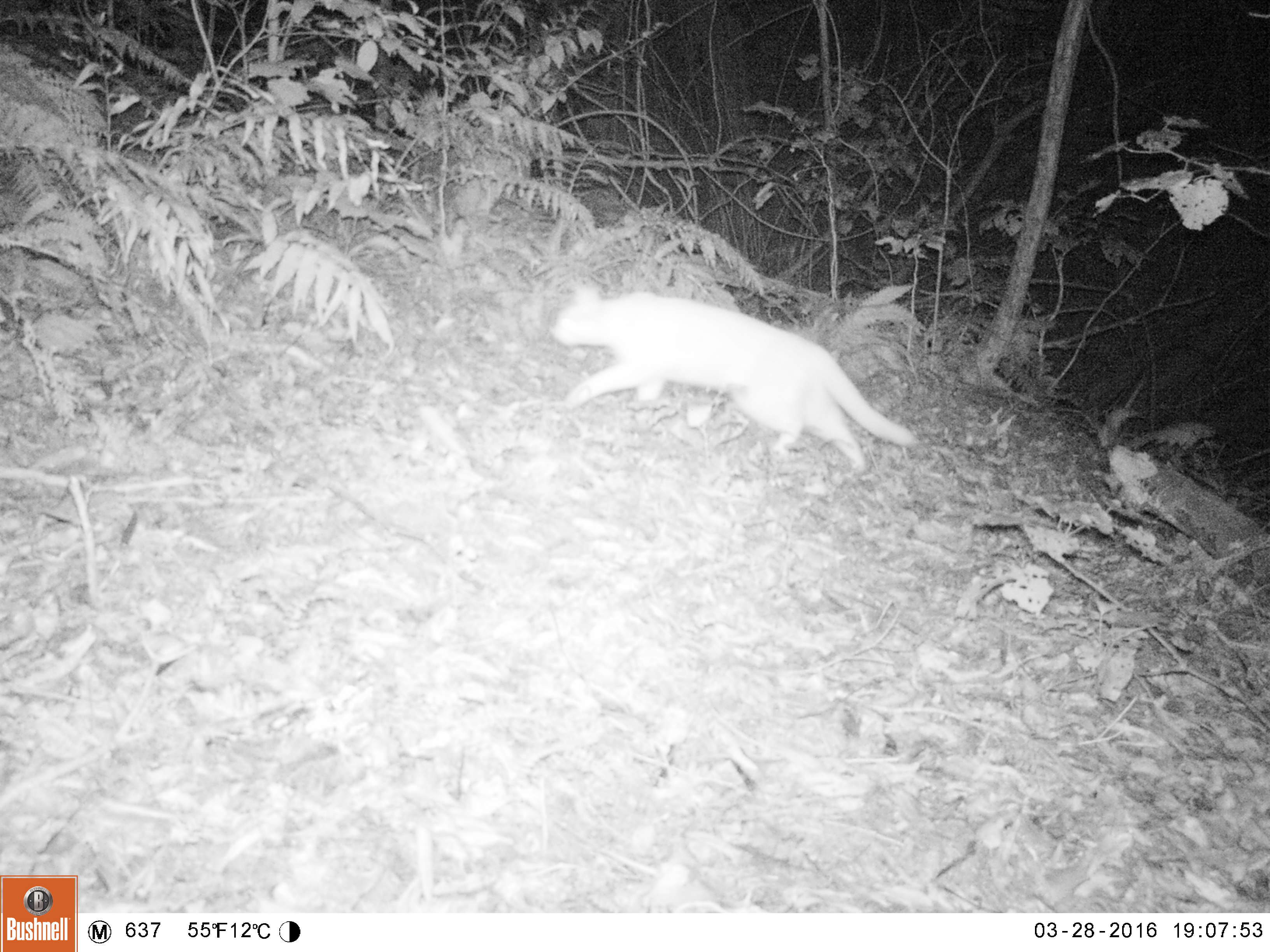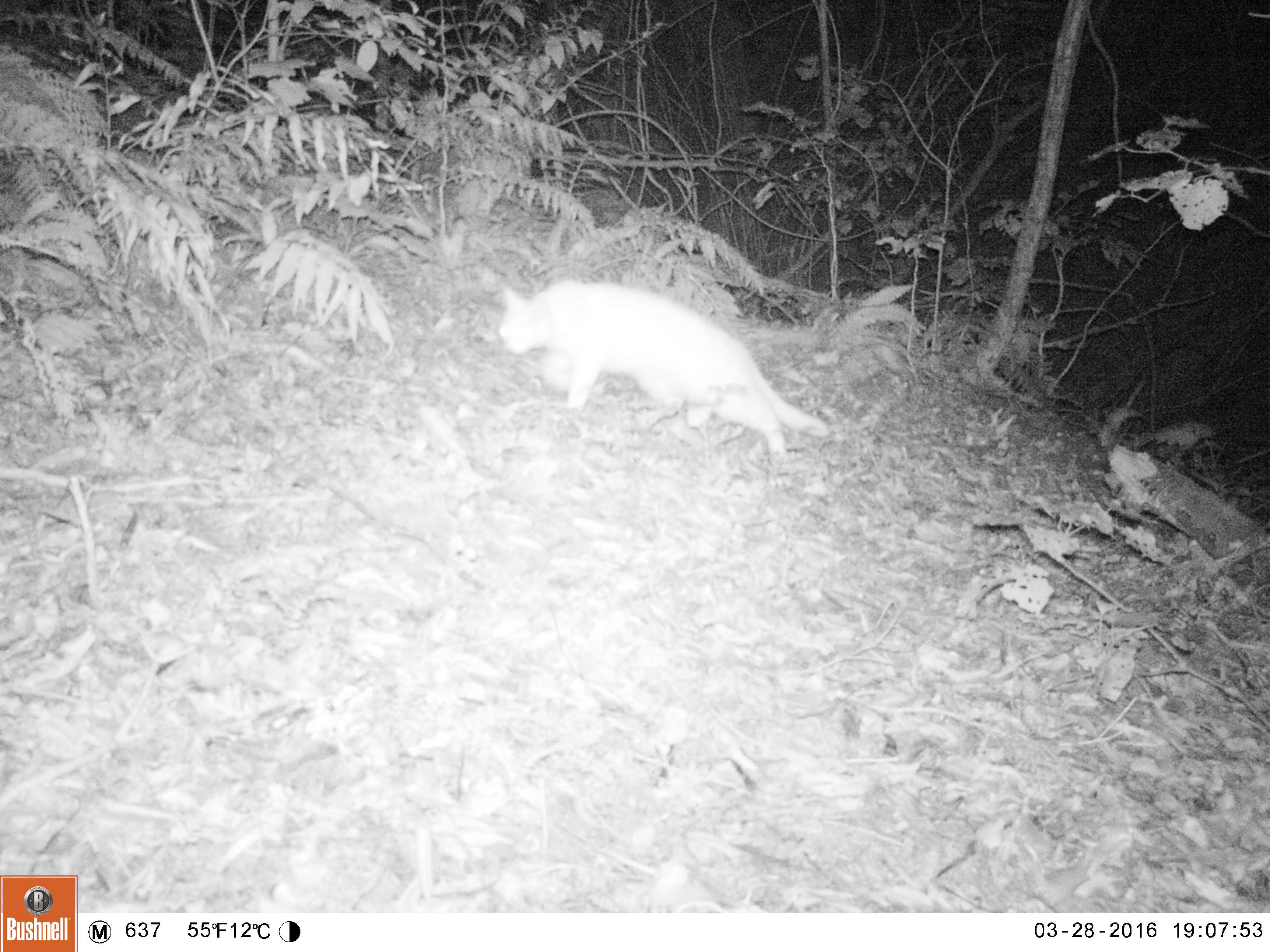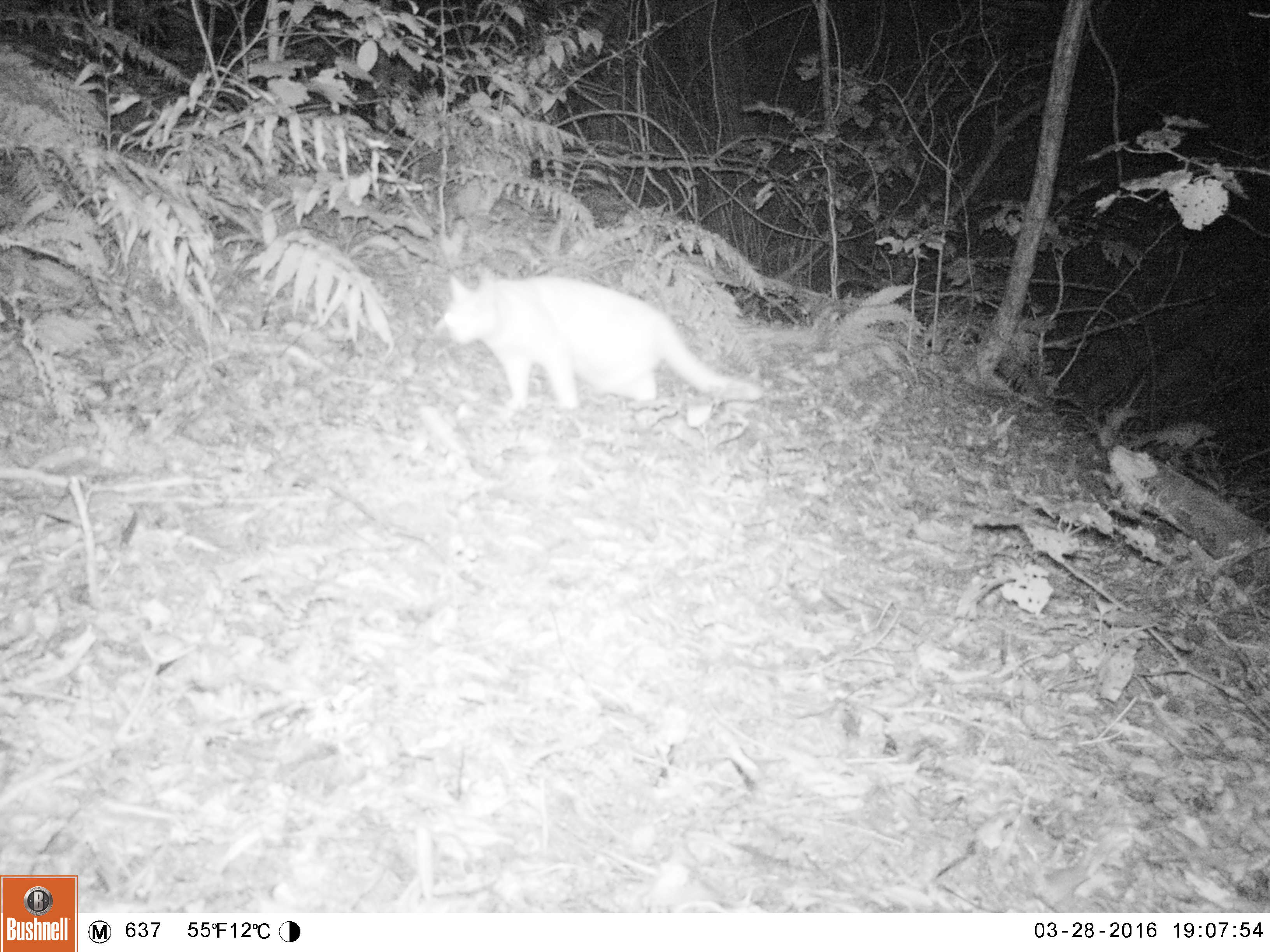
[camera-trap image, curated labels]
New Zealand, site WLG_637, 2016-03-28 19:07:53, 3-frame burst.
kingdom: Animalia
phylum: Chordata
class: Mammalia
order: Carnivora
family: Felidae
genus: Felis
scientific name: Felis catus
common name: domestic cat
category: cat